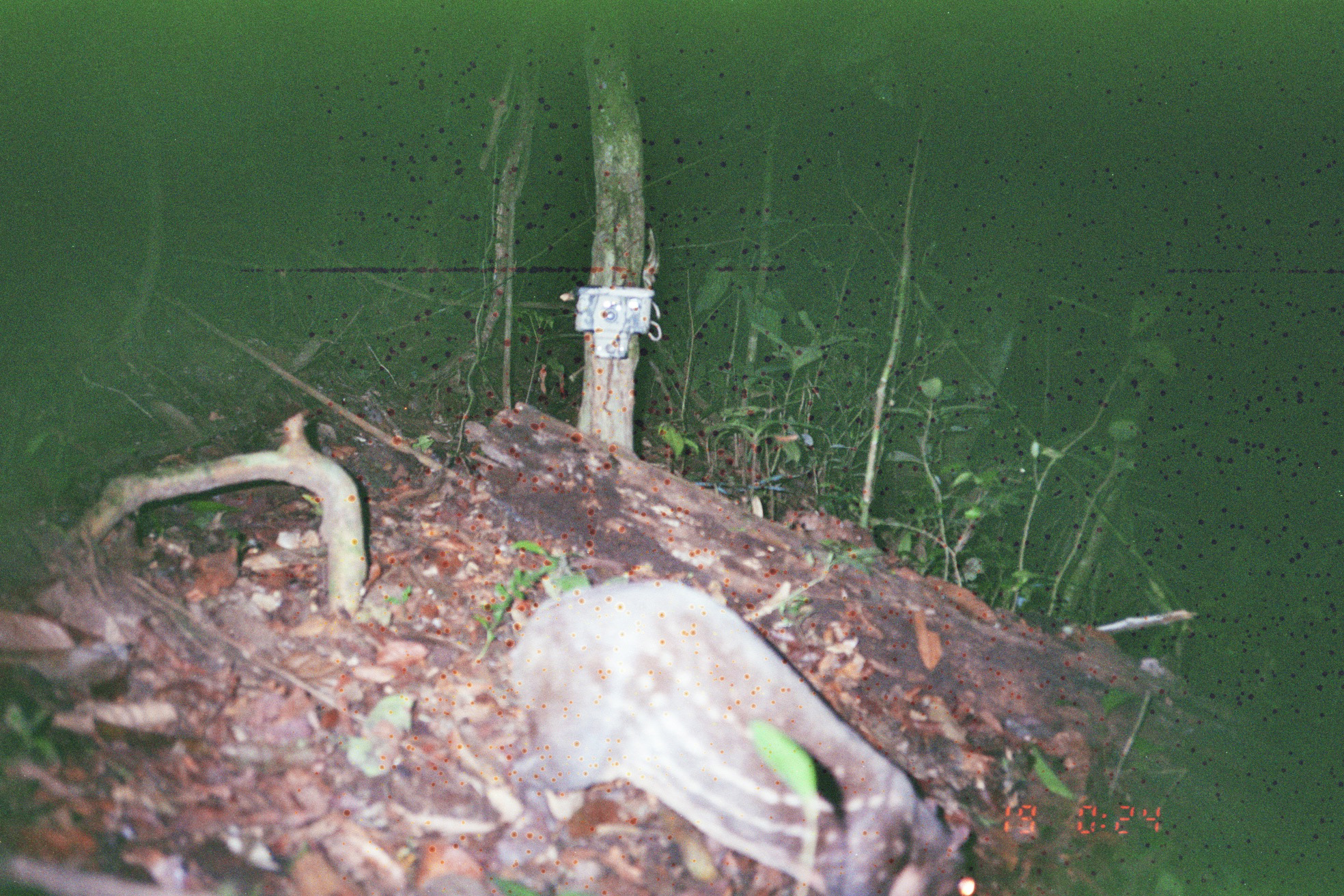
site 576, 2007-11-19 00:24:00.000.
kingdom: Animalia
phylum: Chordata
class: Mammalia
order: Rodentia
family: Cuniculidae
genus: Cuniculus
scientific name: Cuniculus paca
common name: spotted paca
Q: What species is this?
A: Cuniculus paca (spotted paca).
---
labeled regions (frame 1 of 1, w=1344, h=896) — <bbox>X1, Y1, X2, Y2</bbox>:
cuniculus paca: <bbox>497, 570, 992, 894</bbox>